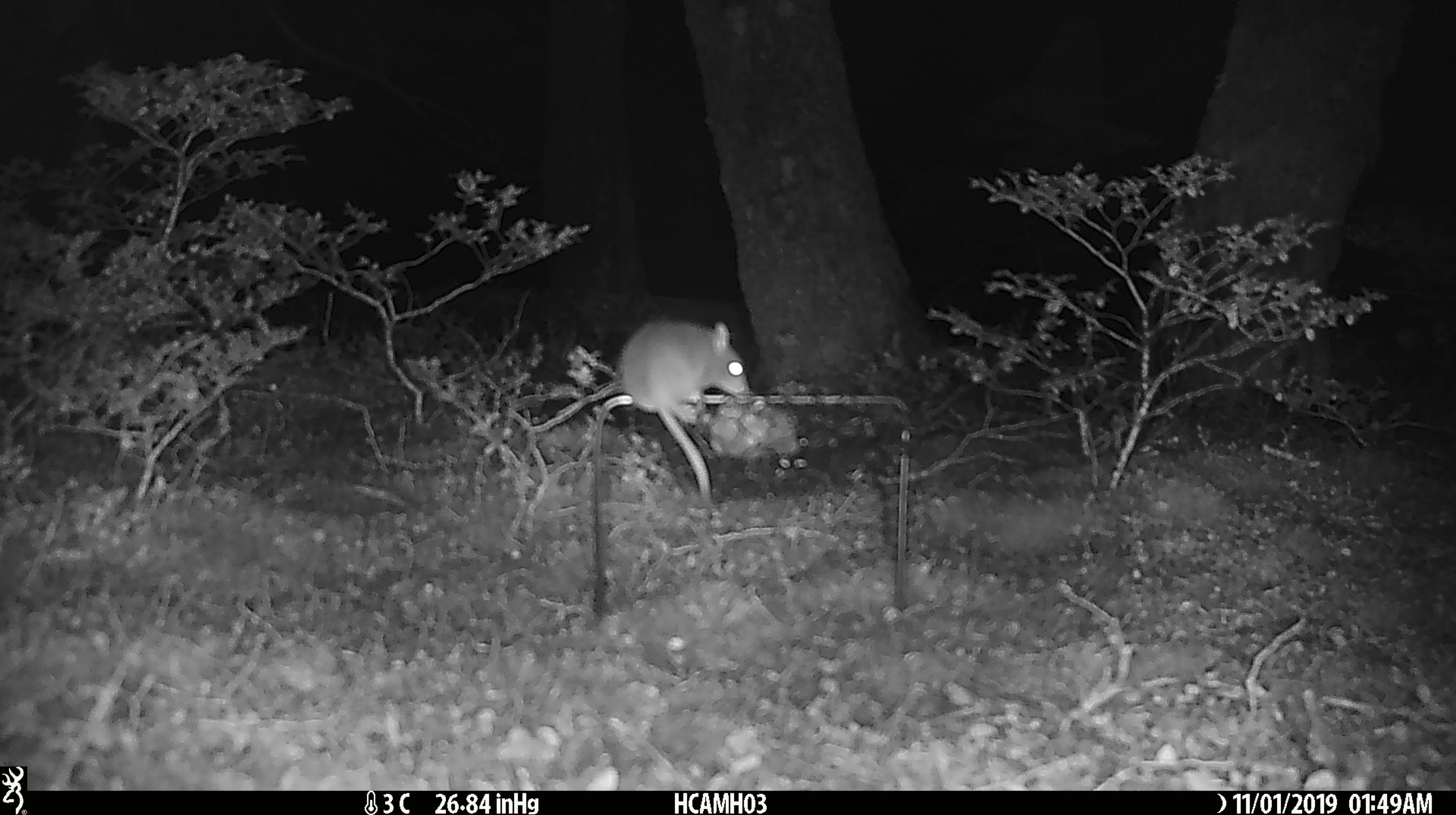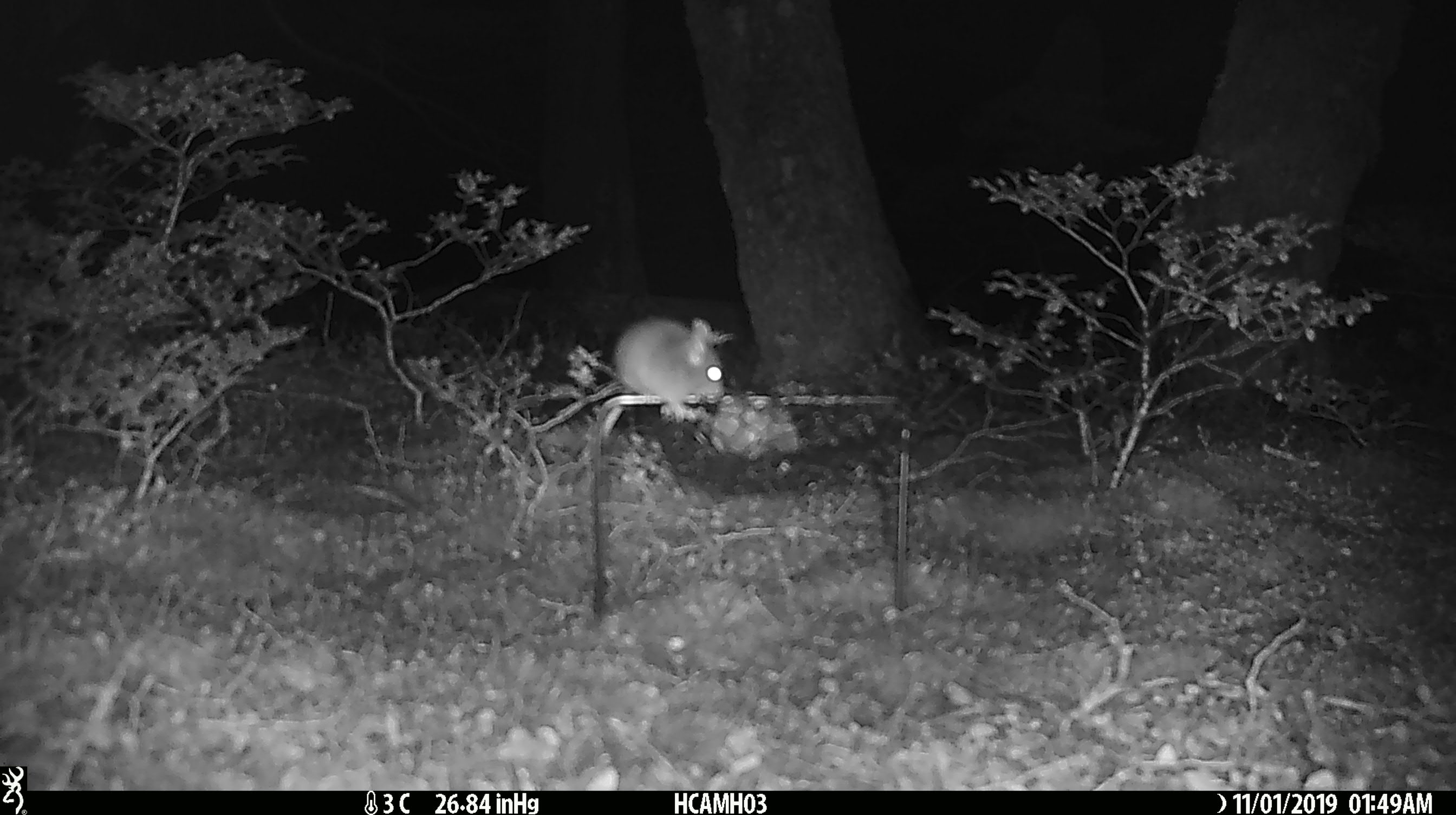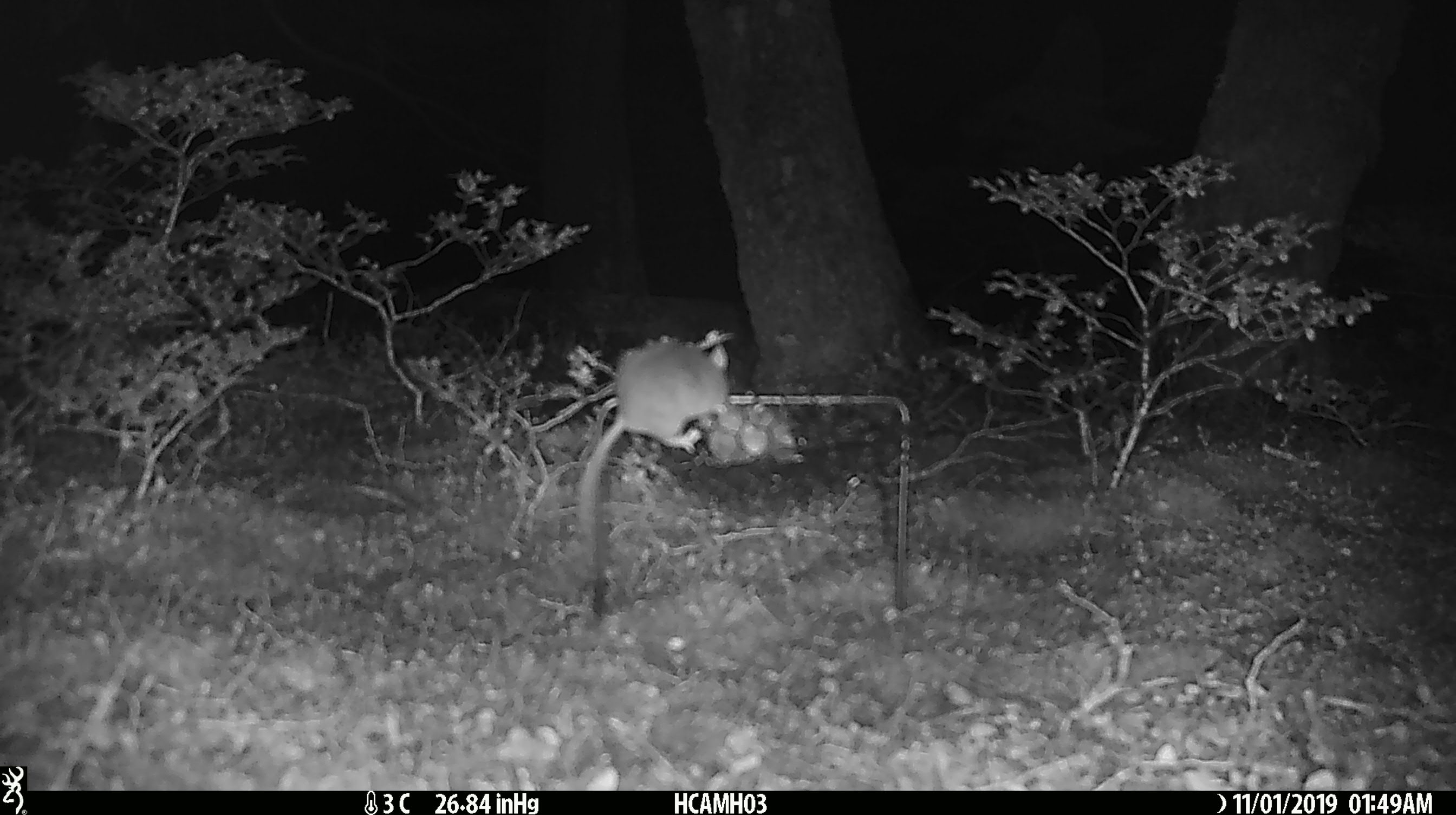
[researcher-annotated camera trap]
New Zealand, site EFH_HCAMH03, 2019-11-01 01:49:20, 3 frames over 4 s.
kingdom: Animalia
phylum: Chordata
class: Mammalia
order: Rodentia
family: Muridae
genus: Mus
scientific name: Mus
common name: mouse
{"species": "mouse (Mus)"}